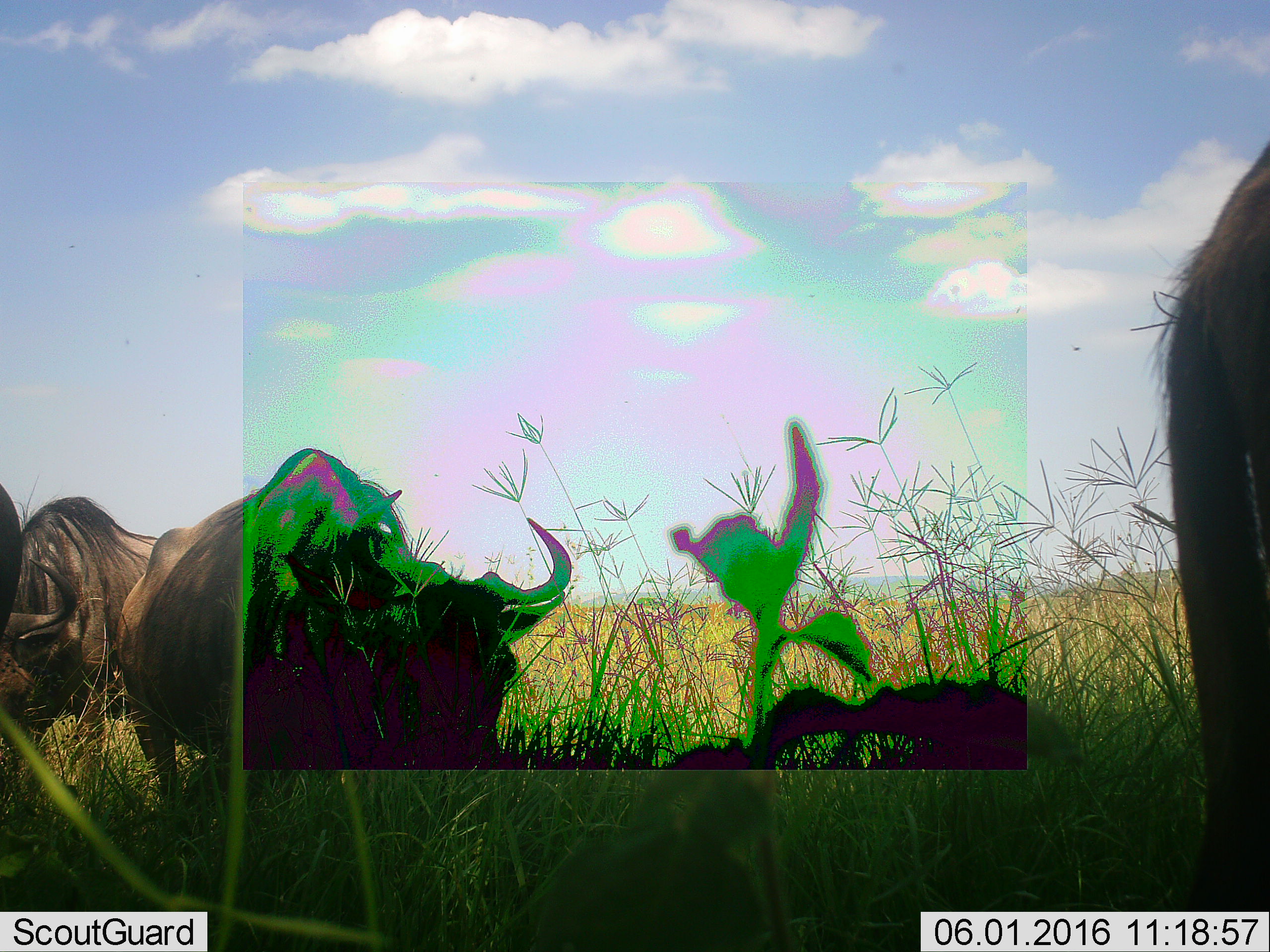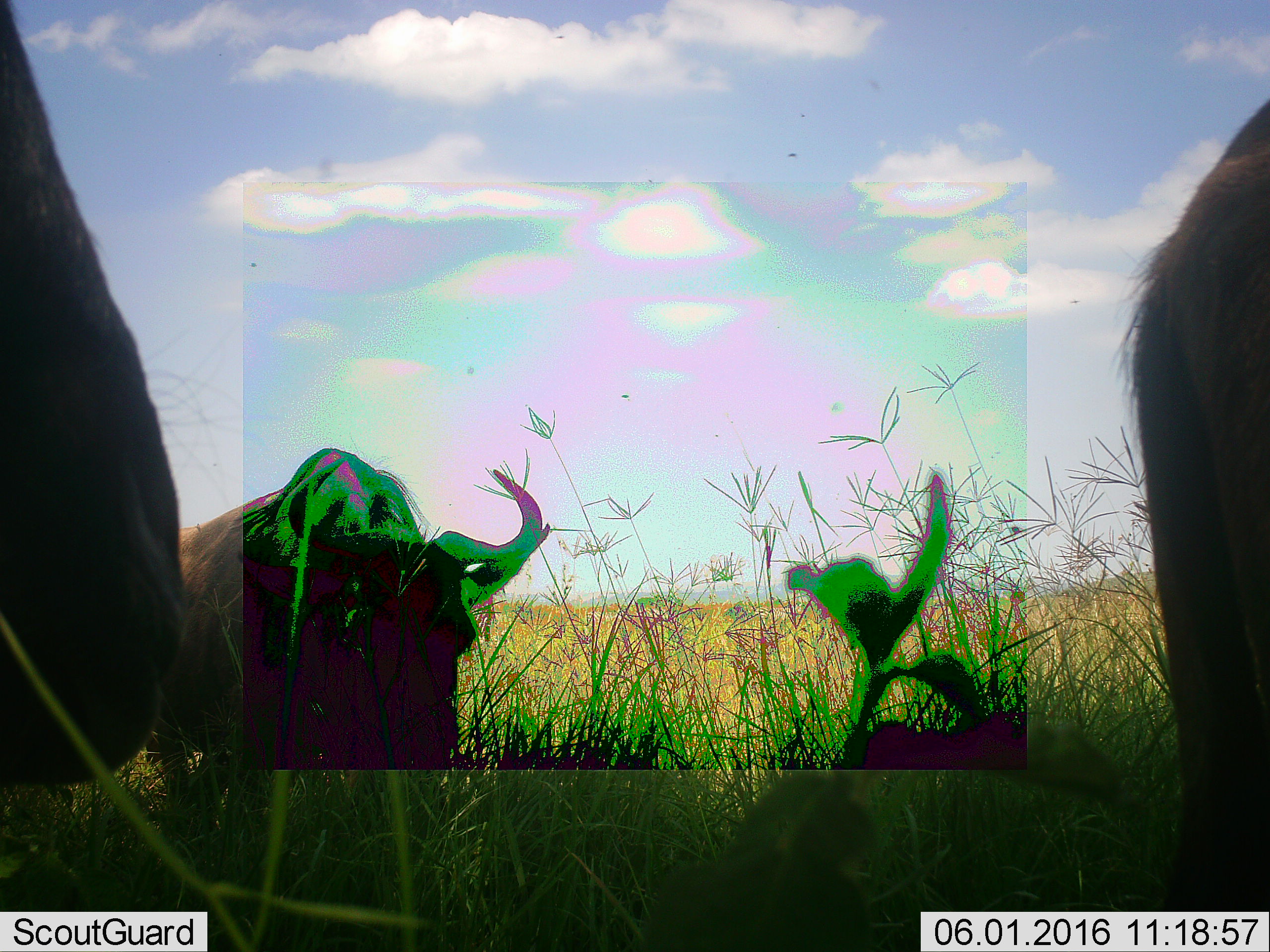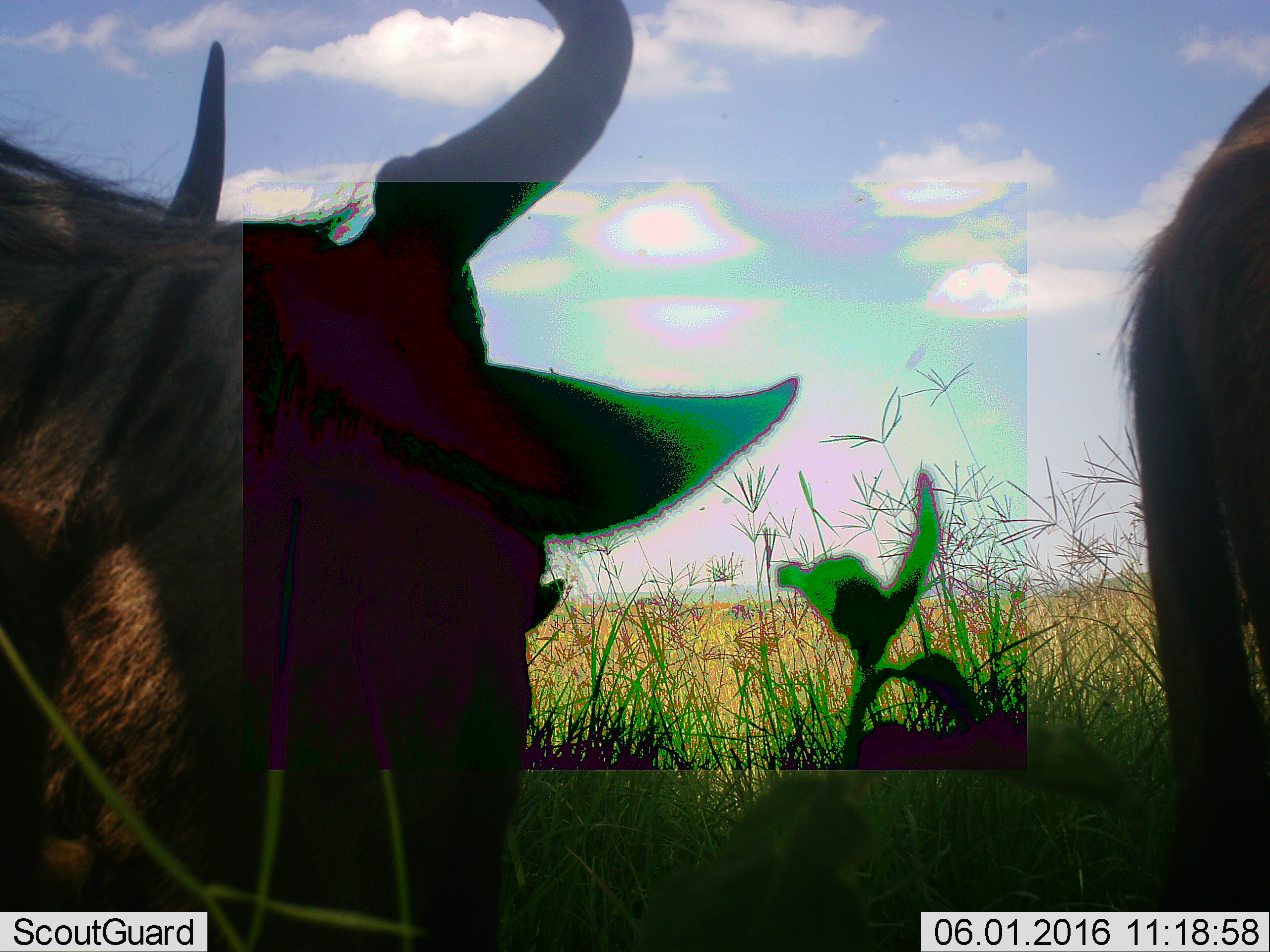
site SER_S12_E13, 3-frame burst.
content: unidentified animal